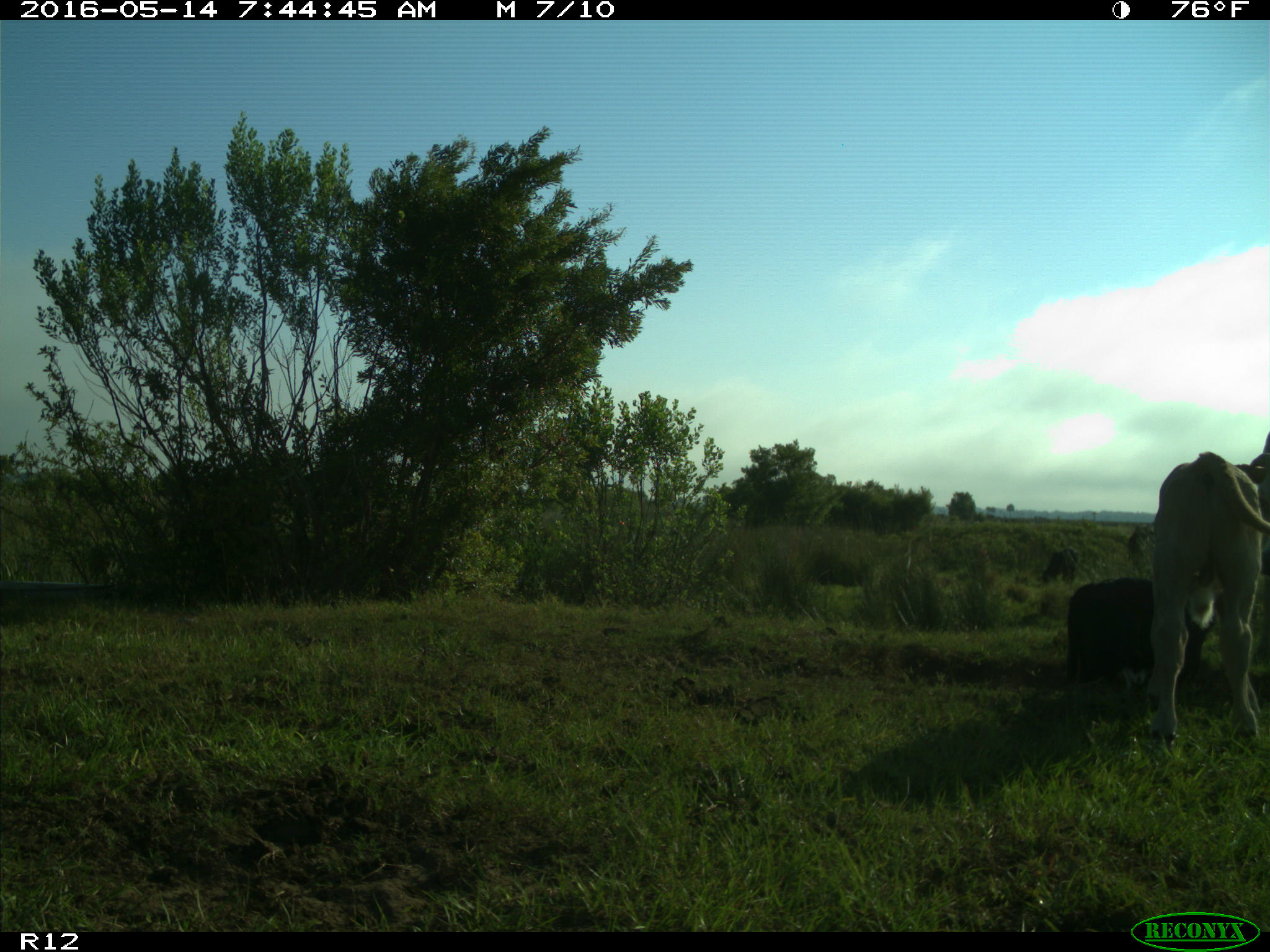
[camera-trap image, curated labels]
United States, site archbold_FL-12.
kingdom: Animalia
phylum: Chordata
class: Mammalia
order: Artiodactyla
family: Bovidae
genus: Bos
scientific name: Bos taurus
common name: domestic cow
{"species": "Bos taurus (domestic cow)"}